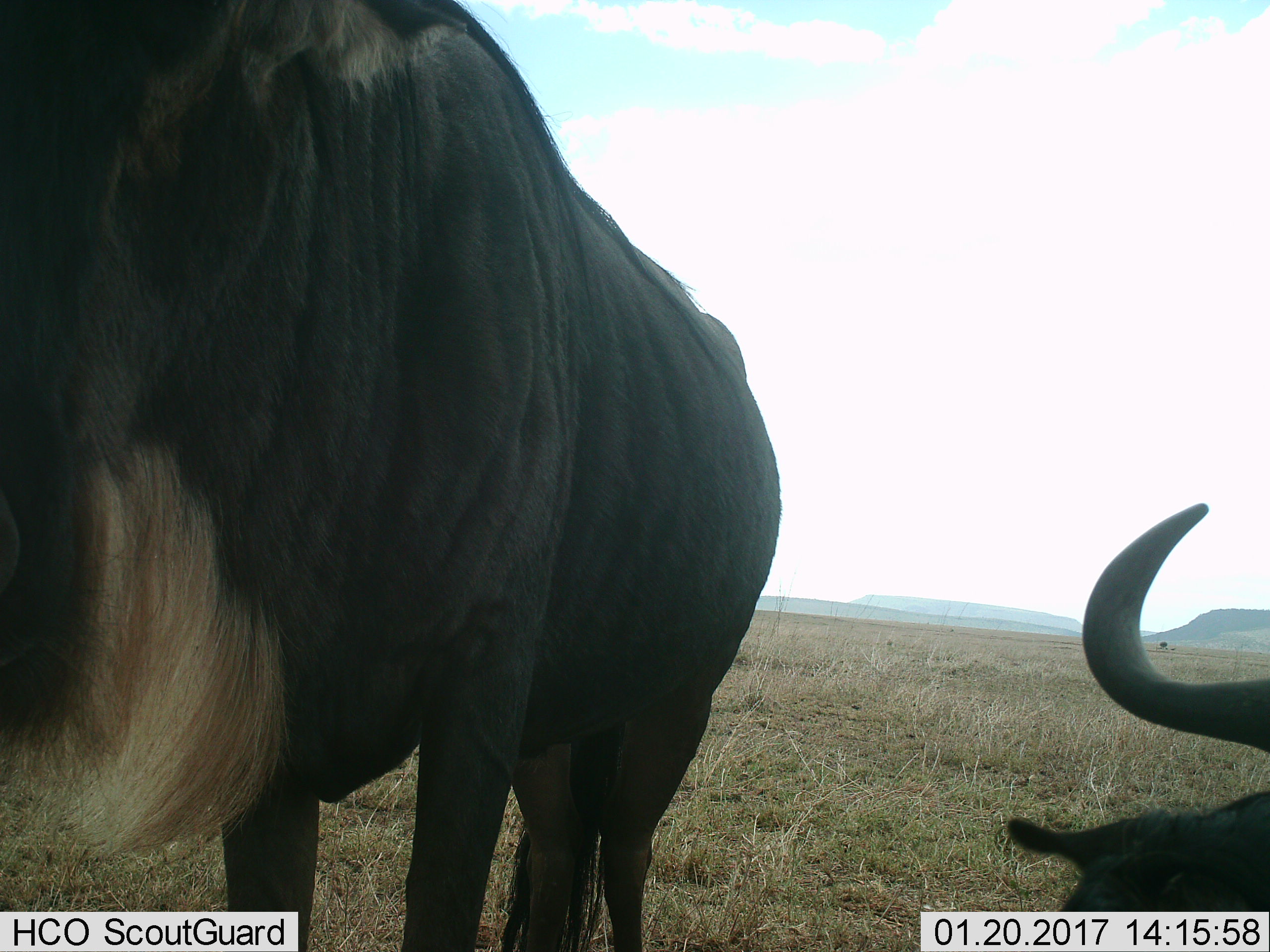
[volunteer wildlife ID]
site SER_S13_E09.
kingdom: Animalia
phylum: Chordata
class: Mammalia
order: Artiodactyla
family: Bovidae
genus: Connochaetes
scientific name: Connochaetes taurinus taurinus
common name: blue wildebeest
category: wildebeestblue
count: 2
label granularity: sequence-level